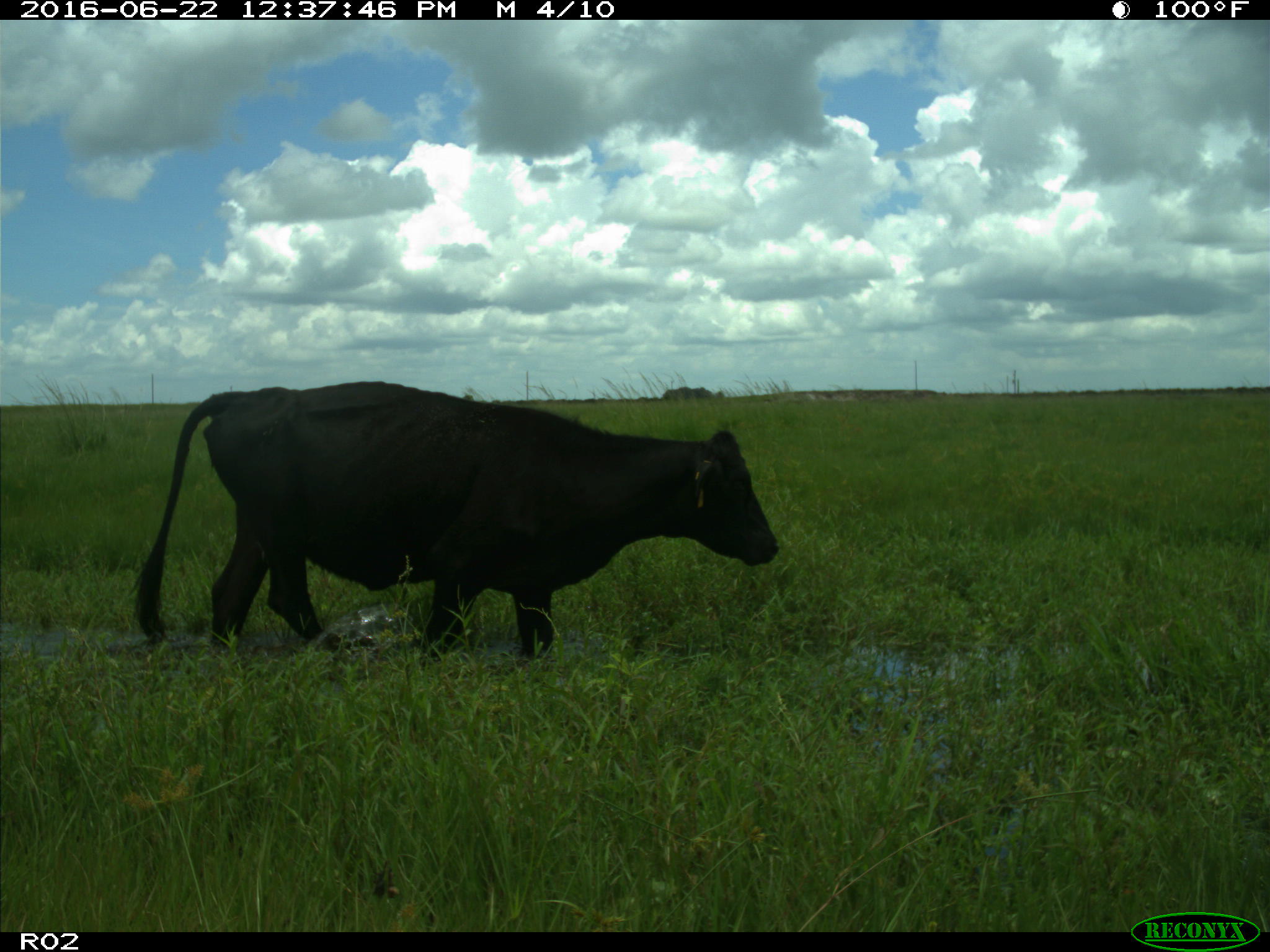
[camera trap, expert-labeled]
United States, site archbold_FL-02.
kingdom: Animalia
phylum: Chordata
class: Mammalia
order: Artiodactyla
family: Bovidae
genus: Bos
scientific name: Bos taurus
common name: domestic cow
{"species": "Bos taurus (domestic cow)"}